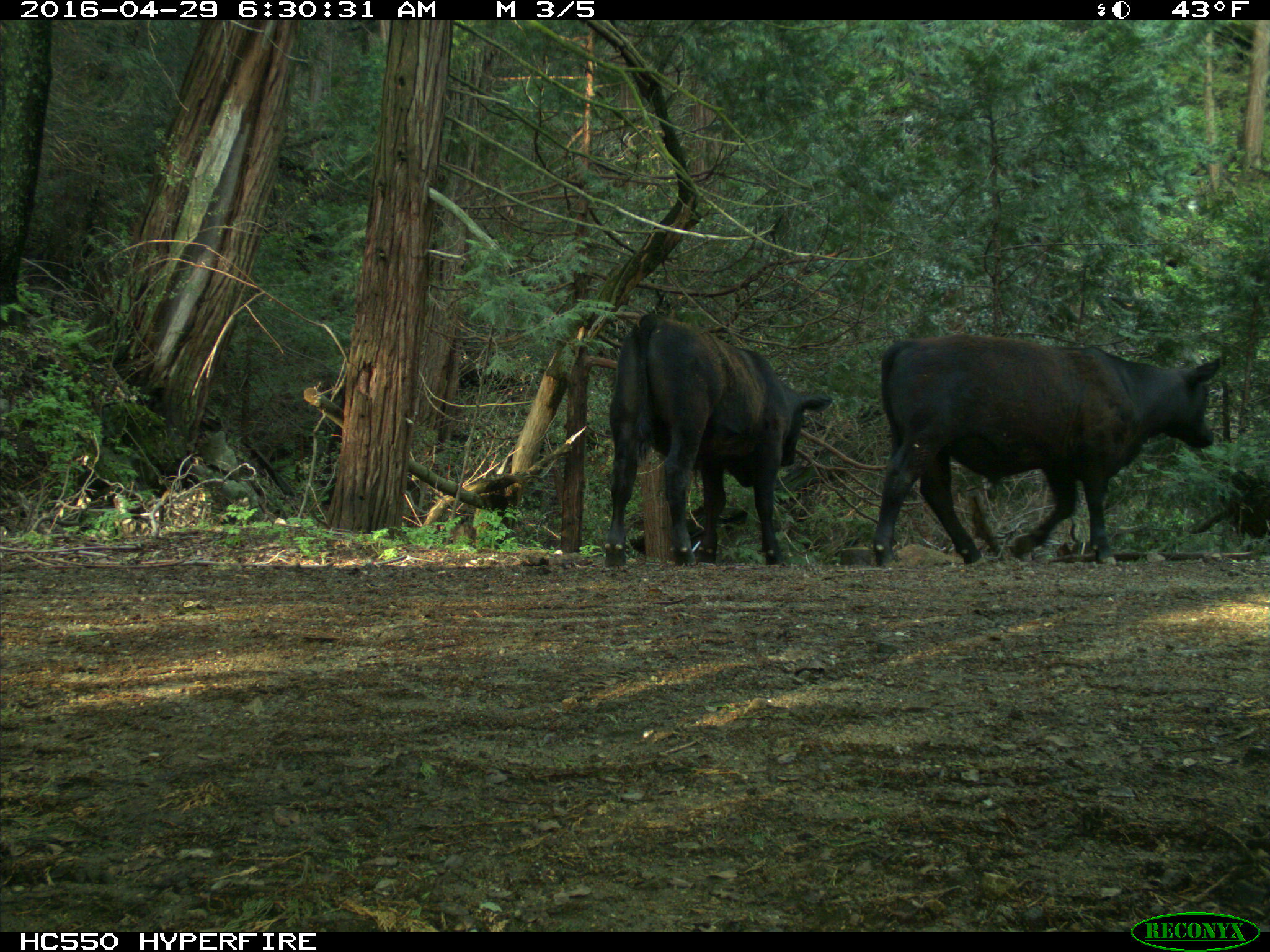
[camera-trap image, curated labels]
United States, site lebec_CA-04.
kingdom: Animalia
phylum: Chordata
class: Mammalia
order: Artiodactyla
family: Bovidae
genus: Bos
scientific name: Bos taurus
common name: domestic cow